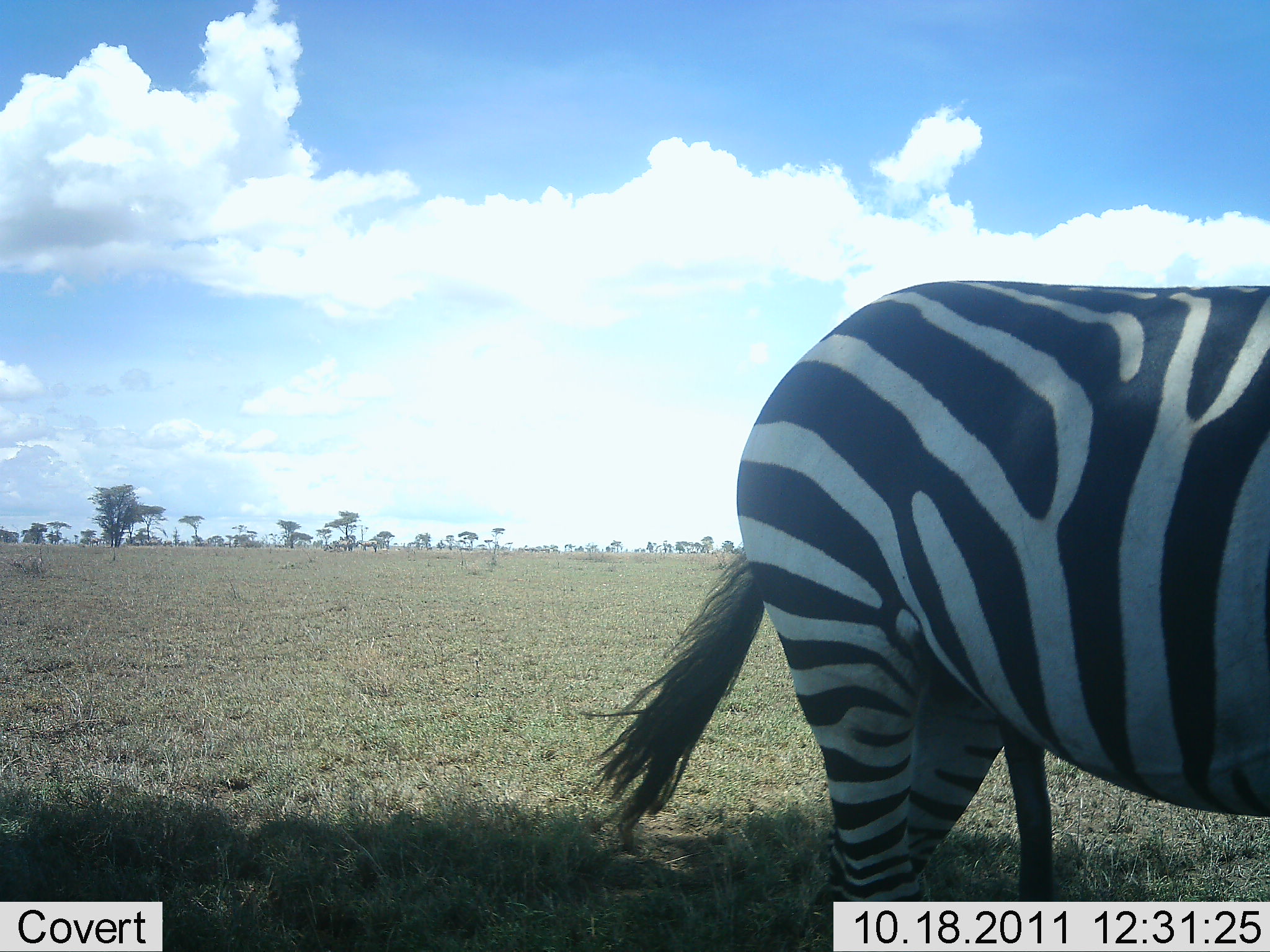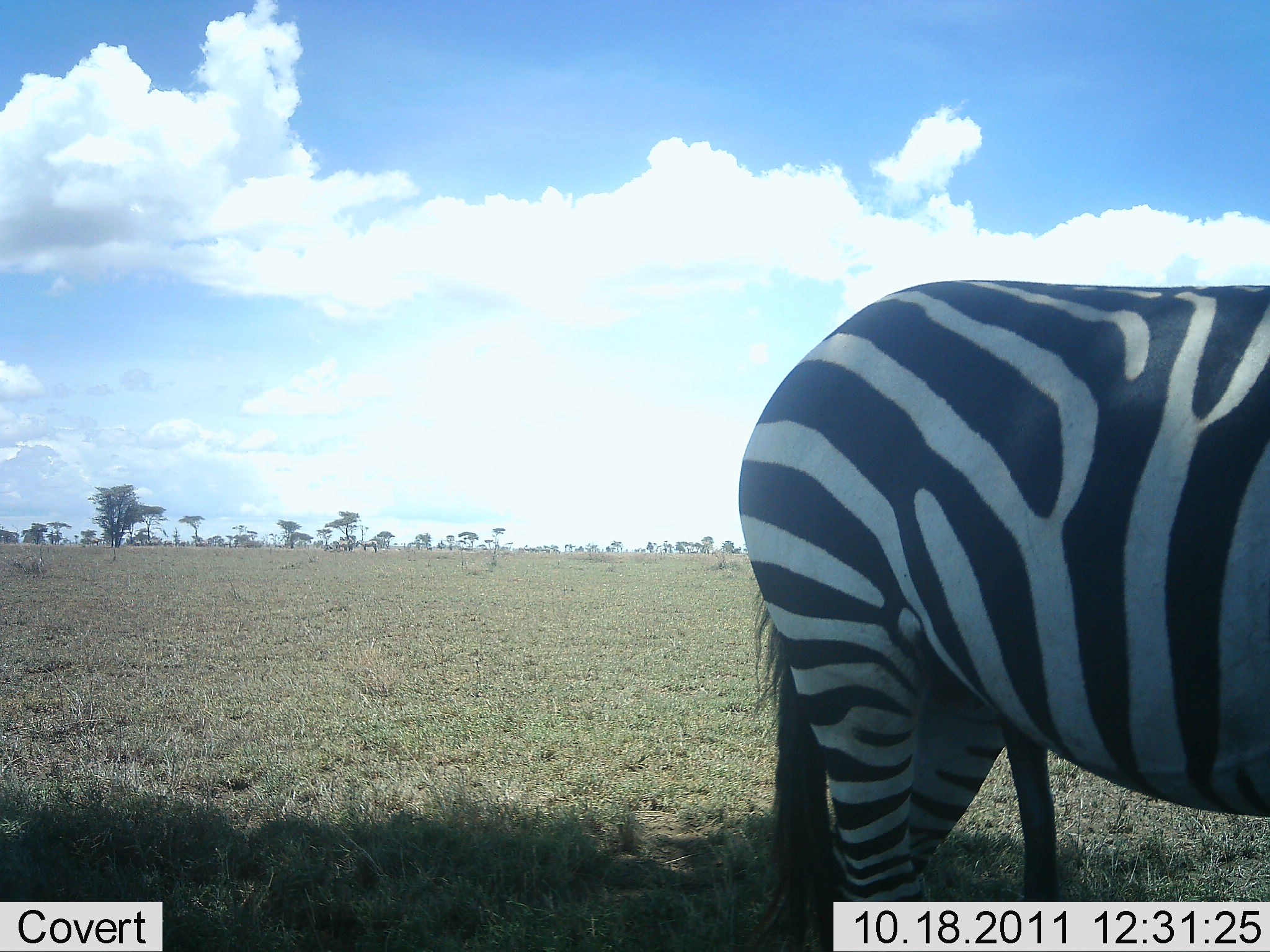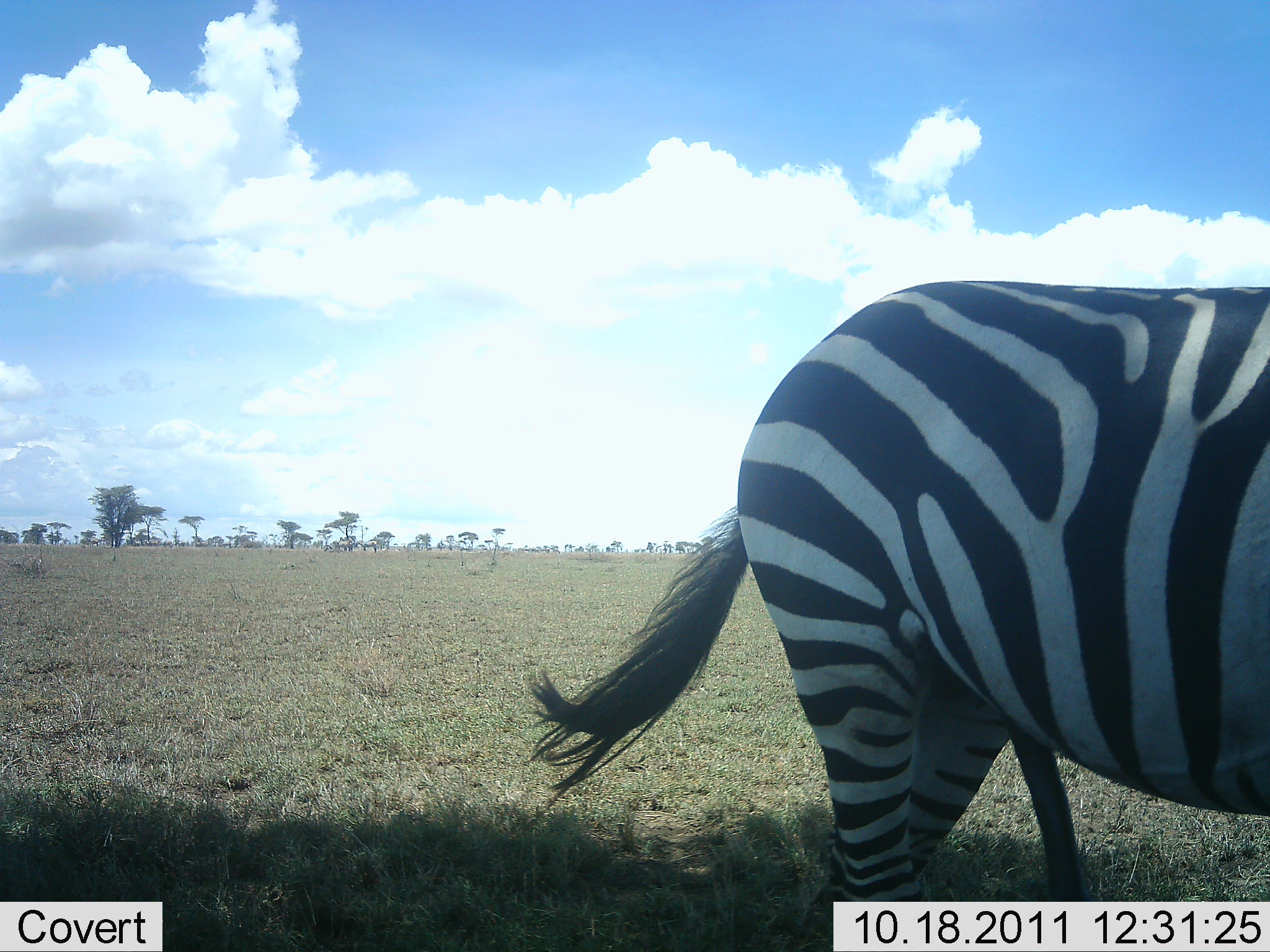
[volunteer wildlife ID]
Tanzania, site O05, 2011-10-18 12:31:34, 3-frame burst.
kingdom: Animalia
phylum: Chordata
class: Mammalia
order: Perissodactyla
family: Equidae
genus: Equus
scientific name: Equus quagga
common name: plains zebra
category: zebra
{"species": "zebra (plains zebra) (Equus quagga)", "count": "1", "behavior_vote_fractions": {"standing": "93%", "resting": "0%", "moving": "0%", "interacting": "14%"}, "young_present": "0%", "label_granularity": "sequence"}